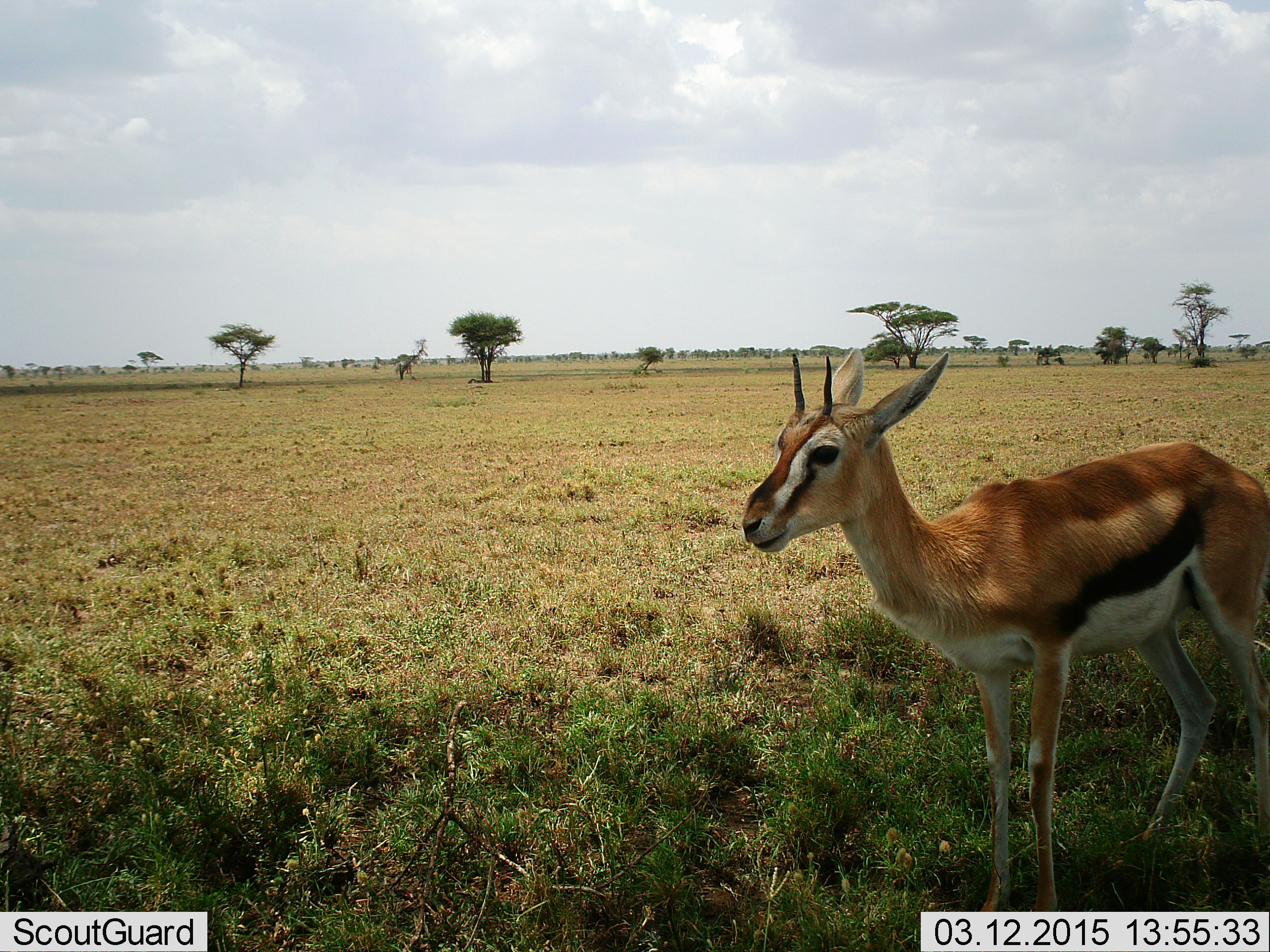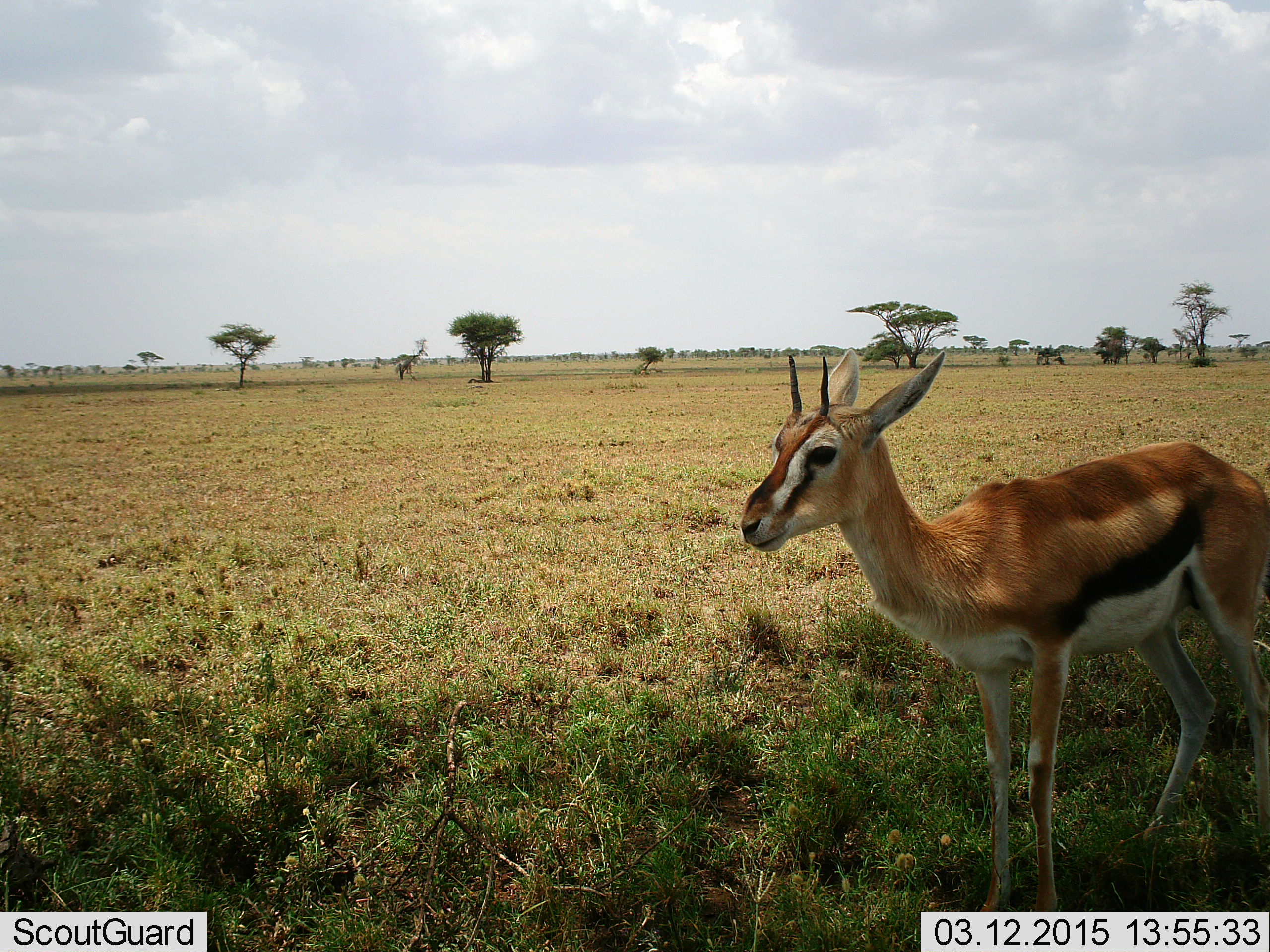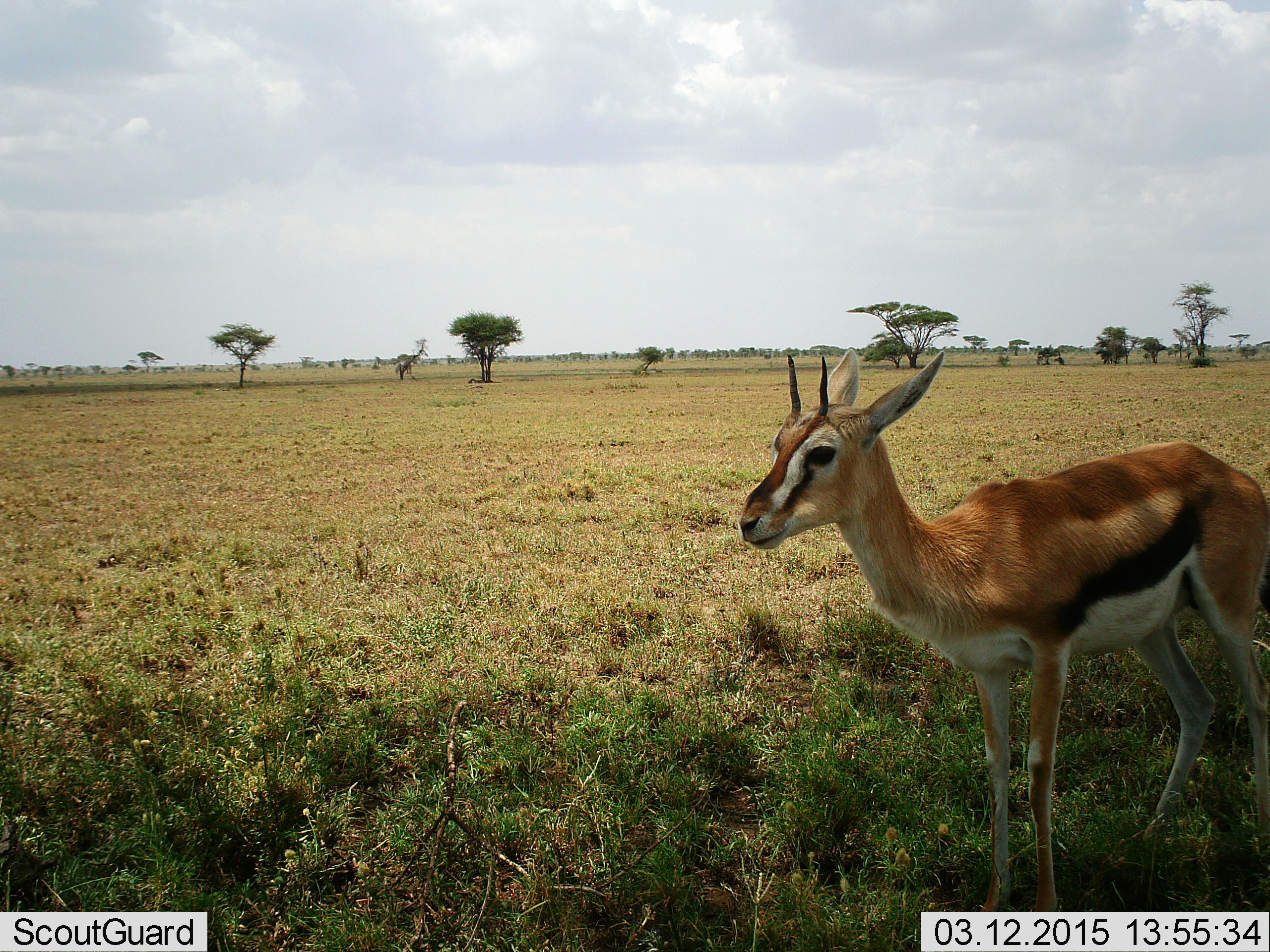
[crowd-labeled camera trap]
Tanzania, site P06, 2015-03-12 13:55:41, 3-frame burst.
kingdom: Animalia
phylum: Chordata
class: Mammalia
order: Artiodactyla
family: Bovidae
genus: Eudorcas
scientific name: Eudorcas thomsonii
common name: thomson's gazelle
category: gazellethomsons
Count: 1.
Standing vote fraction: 90%.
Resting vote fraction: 0%.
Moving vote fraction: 0%.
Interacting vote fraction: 0%.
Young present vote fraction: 0%.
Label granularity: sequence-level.